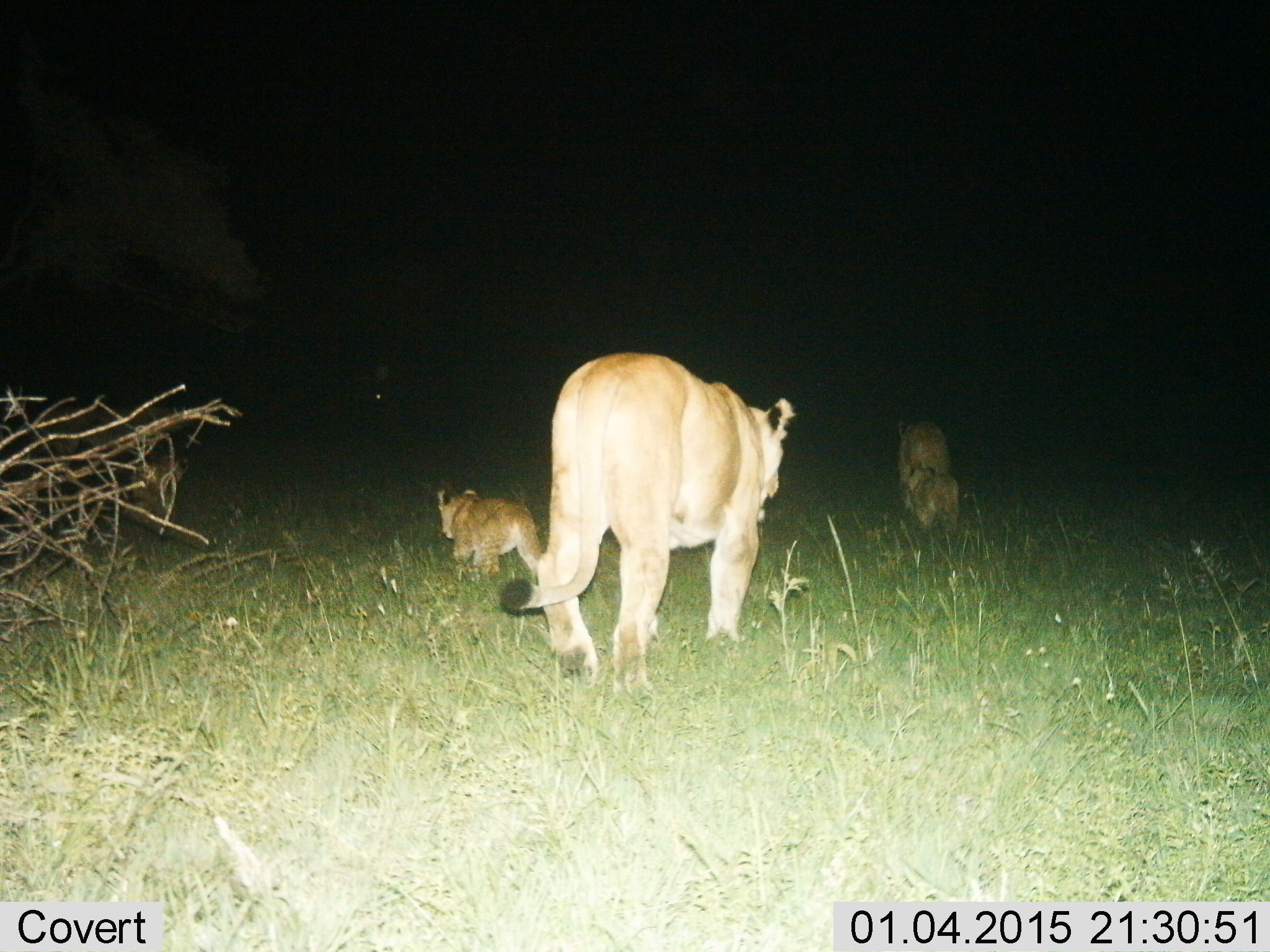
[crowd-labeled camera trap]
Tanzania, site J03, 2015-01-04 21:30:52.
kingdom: Animalia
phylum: Chordata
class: Mammalia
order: Carnivora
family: Felidae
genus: Panthera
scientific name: Panthera leo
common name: lion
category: lionfemale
Lionfemale (lion) (Panthera leo), count 4. Behavior (volunteer vote fractions): standing 10%, resting 0%, moving 100%, interacting 0%. Young present (vote fraction): 70%. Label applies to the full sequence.